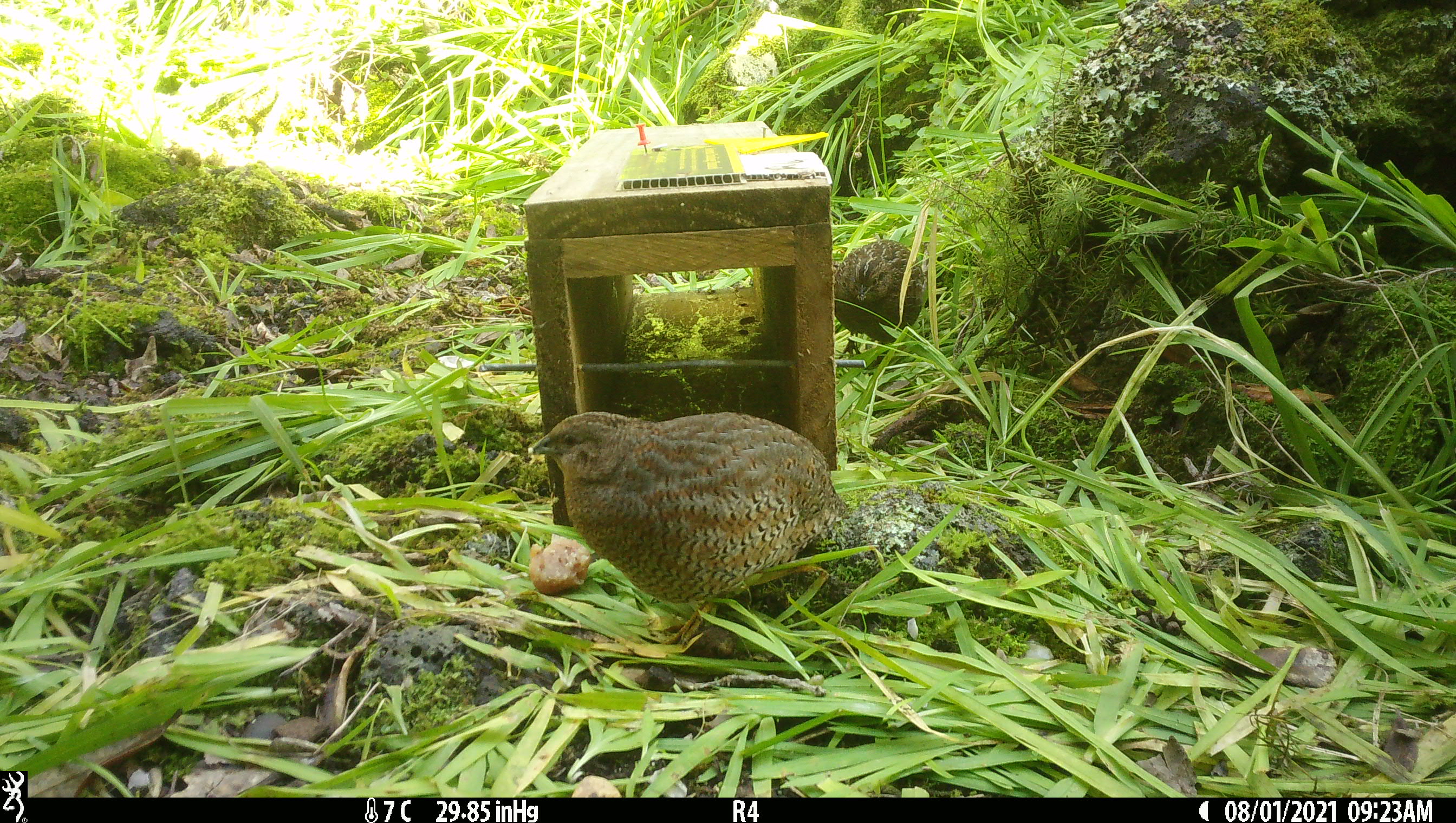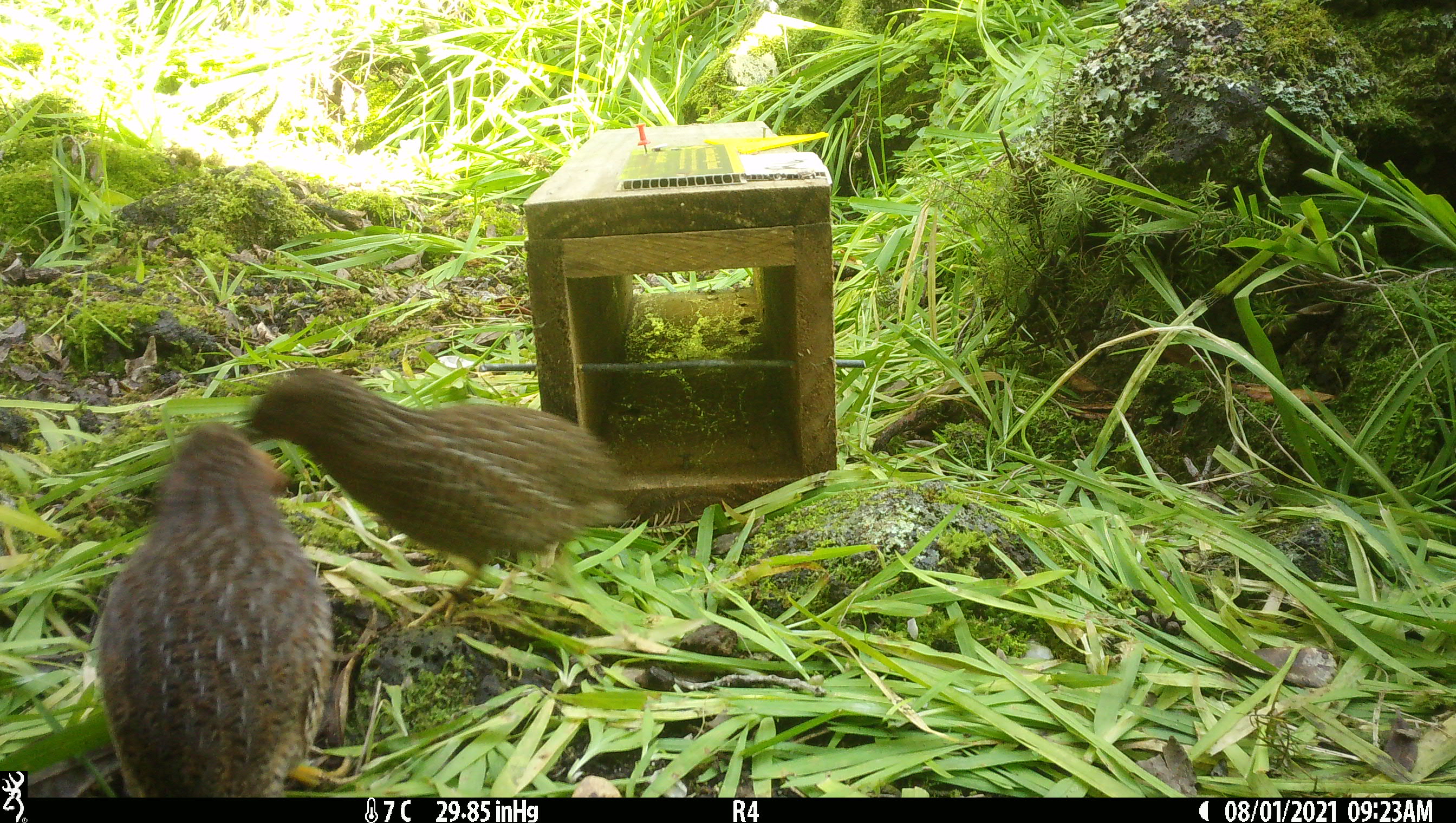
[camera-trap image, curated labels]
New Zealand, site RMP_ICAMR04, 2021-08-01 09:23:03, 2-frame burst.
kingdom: Animalia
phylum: Chordata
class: Aves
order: Galliformes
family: Phasianidae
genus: Synoicus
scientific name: Synoicus ypsilophorus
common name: brown quail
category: quail brown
Quail brown (brown quail) (Synoicus ypsilophorus).